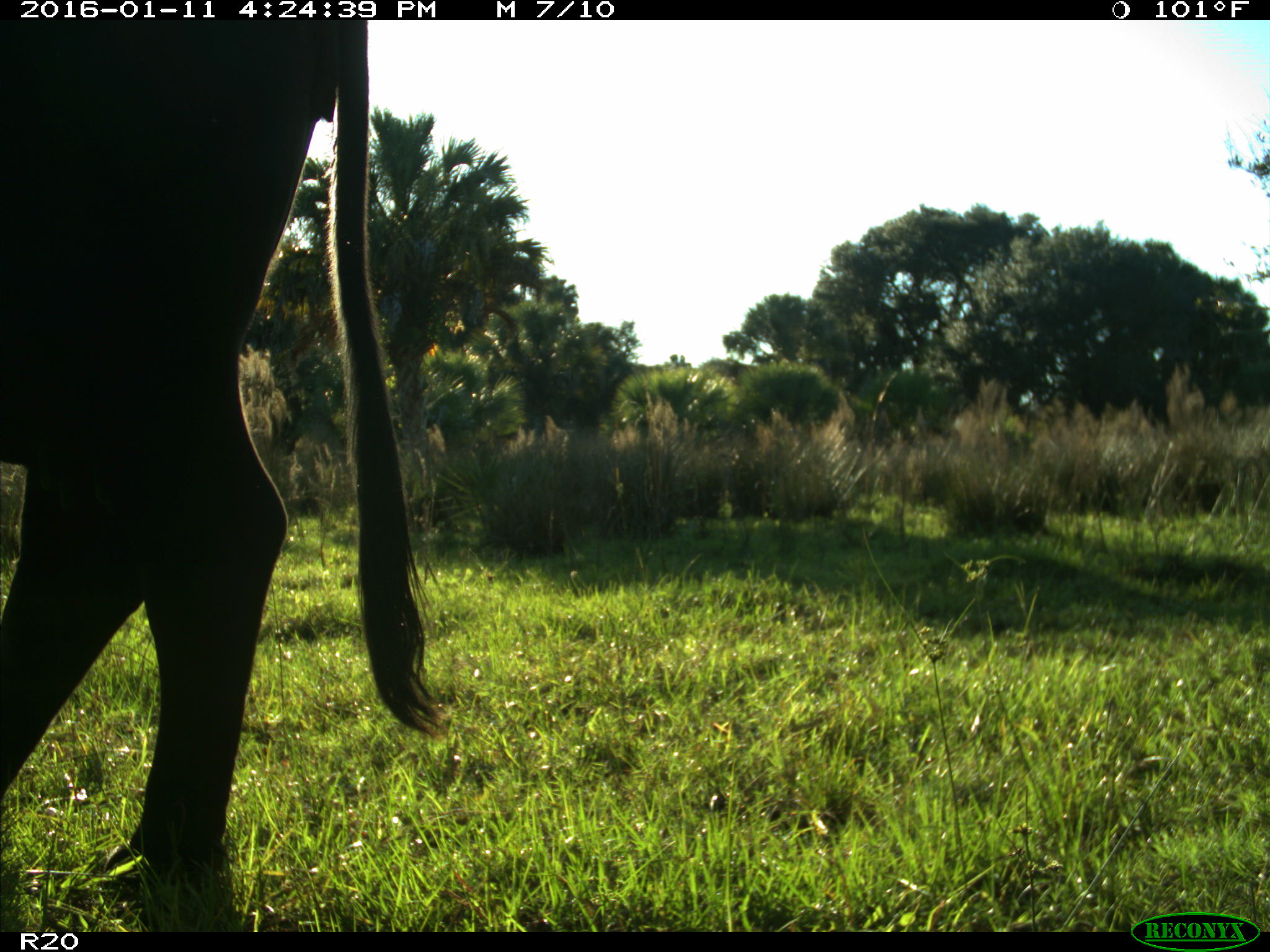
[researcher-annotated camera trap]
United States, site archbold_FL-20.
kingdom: Animalia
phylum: Chordata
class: Mammalia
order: Artiodactyla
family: Bovidae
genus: Bos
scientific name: Bos taurus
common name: domestic cow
Bos taurus (domestic cow).